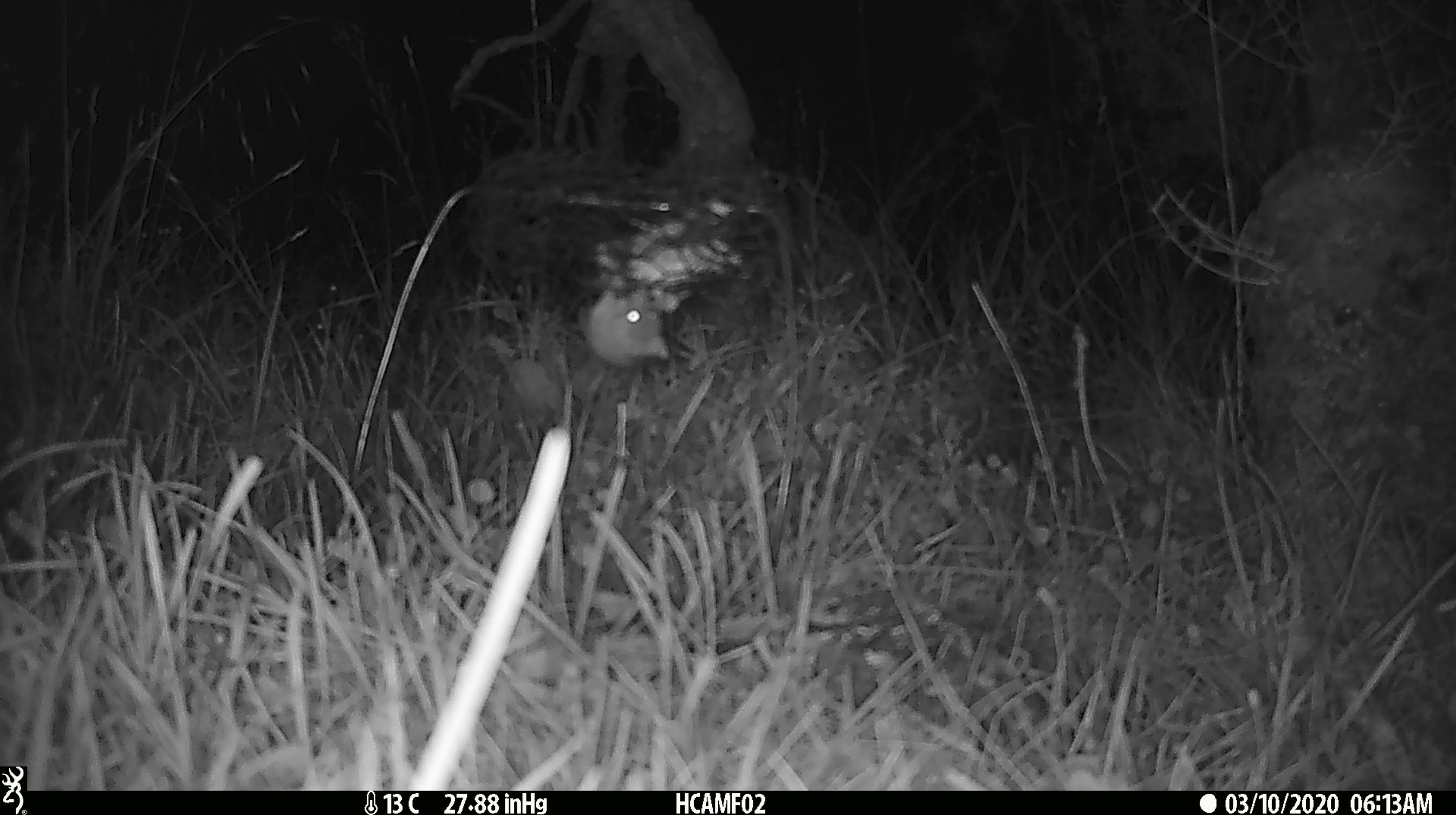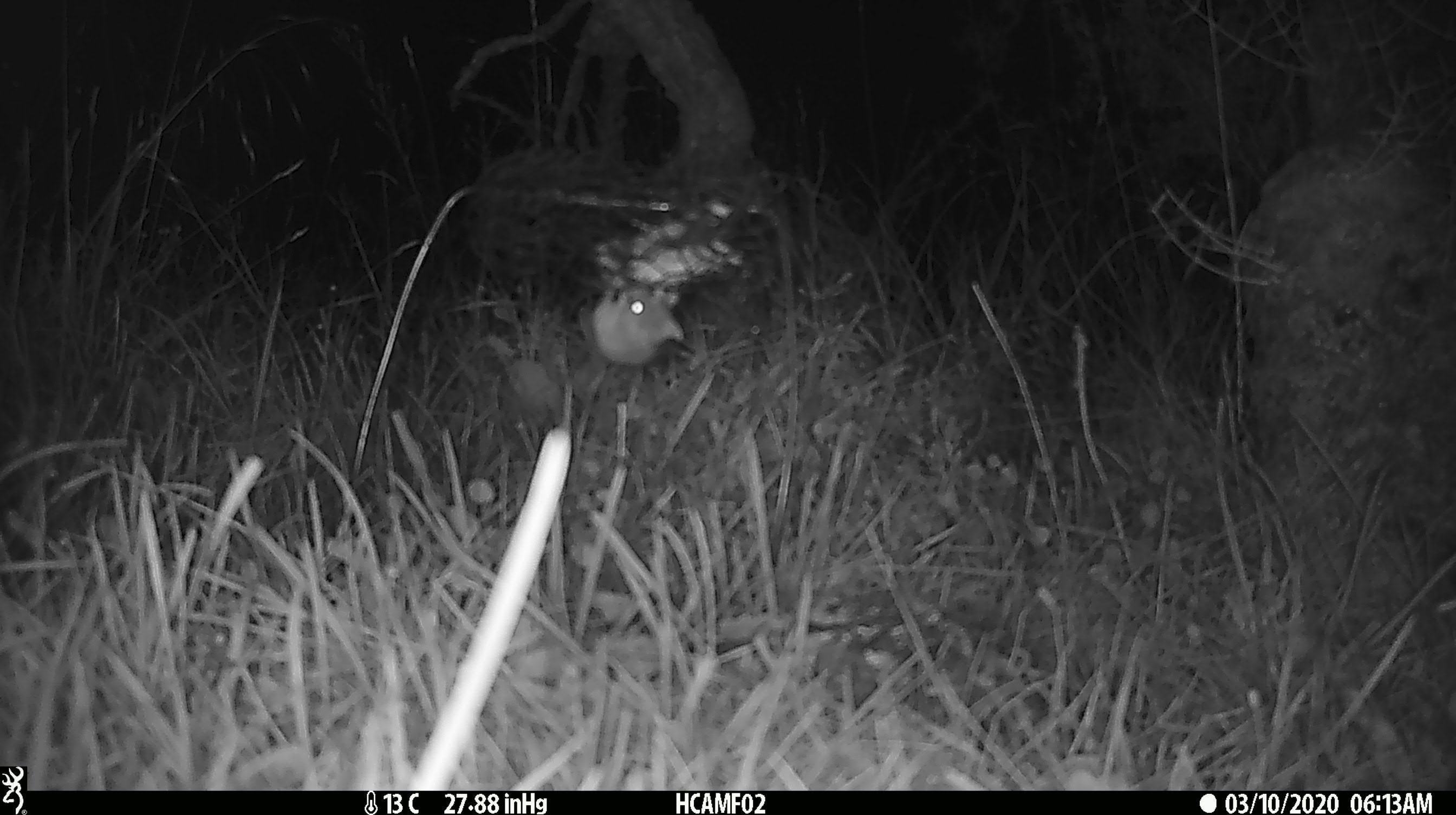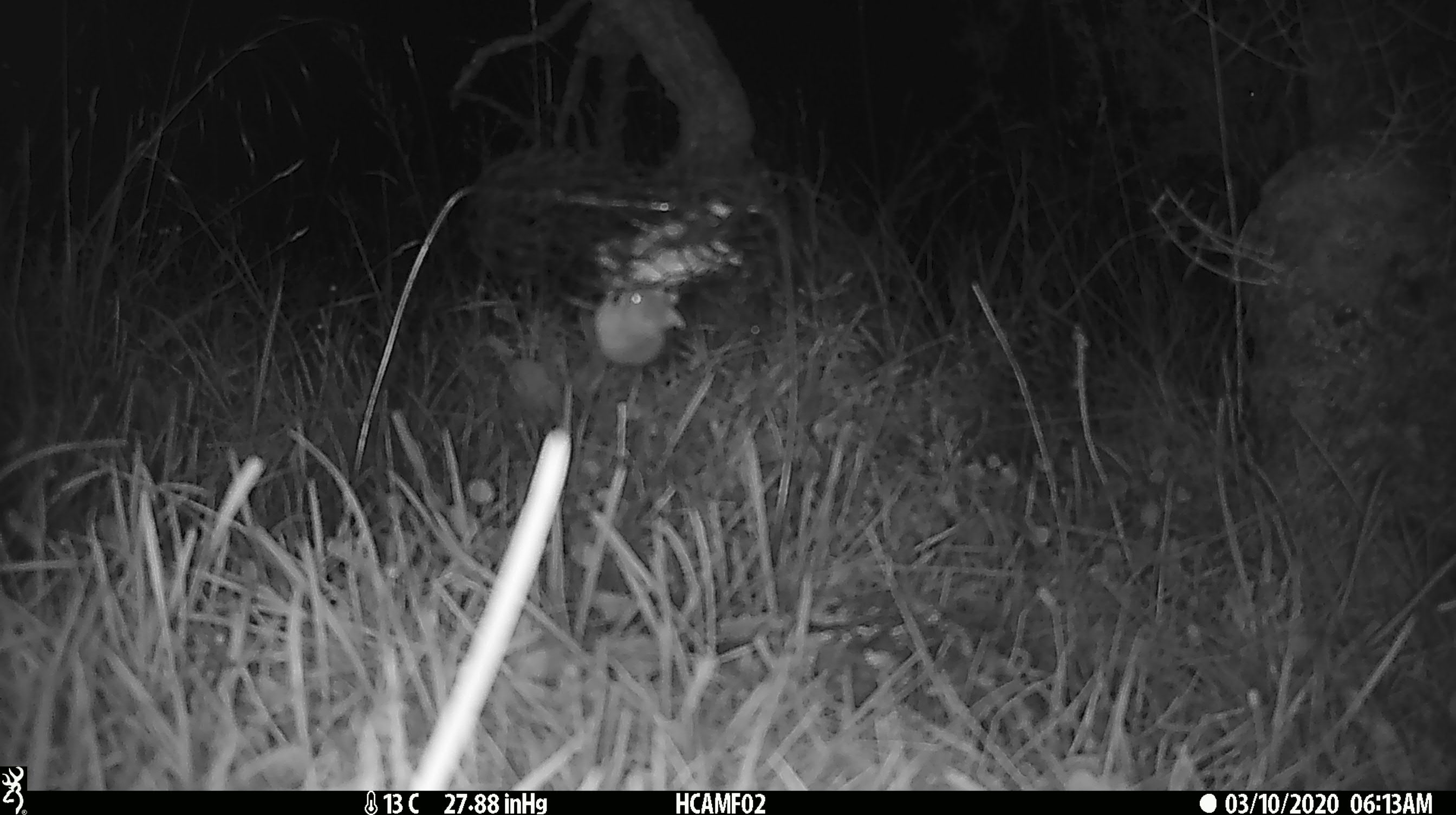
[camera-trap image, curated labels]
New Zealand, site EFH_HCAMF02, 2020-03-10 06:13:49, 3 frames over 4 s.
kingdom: Animalia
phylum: Chordata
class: Mammalia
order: Rodentia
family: Muridae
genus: Mus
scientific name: Mus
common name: mouse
Mouse (Mus).